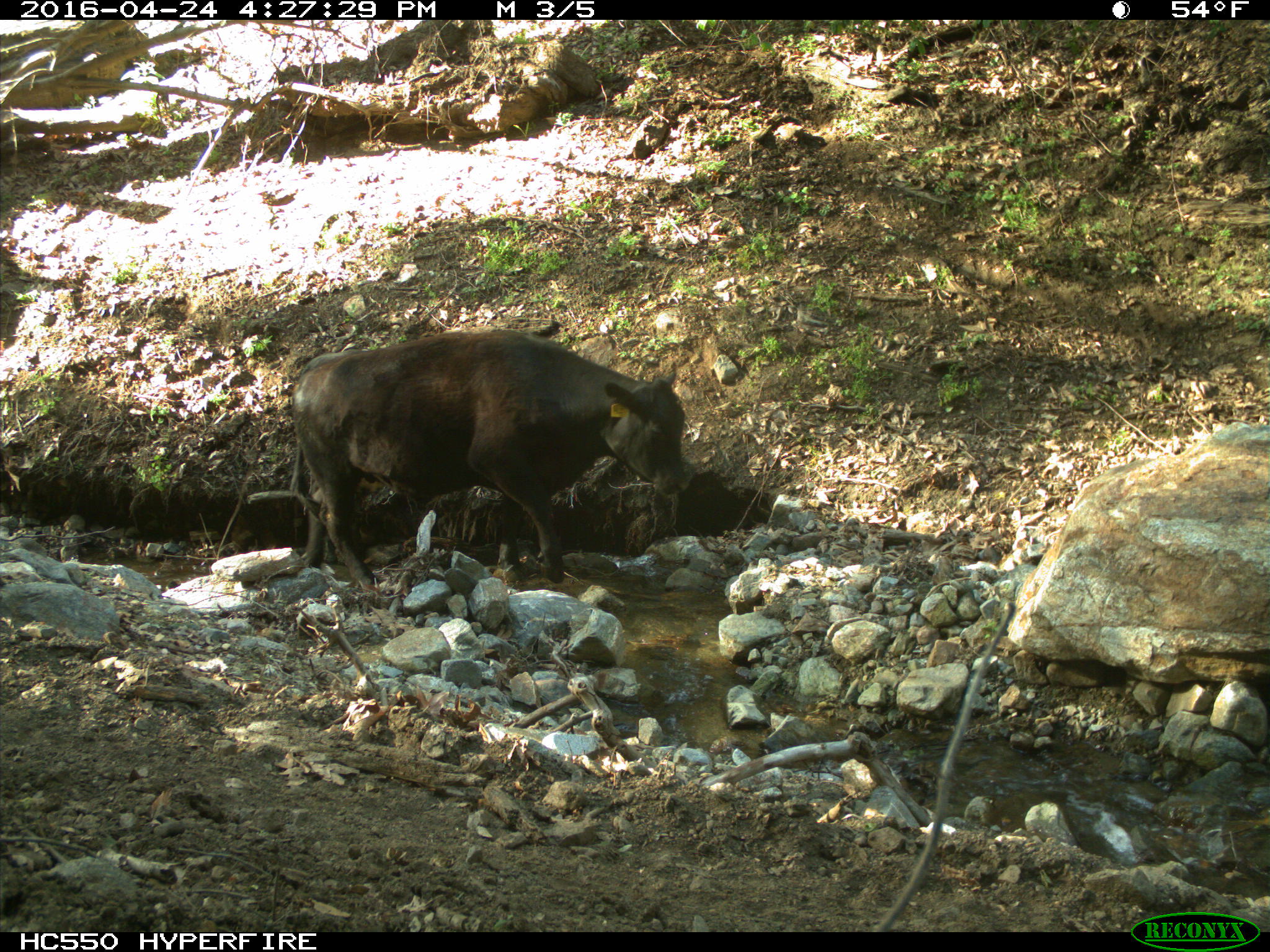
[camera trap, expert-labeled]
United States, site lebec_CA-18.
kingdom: Animalia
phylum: Chordata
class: Mammalia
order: Artiodactyla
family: Bovidae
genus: Bos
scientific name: Bos taurus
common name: domestic cow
Bos taurus (domestic cow).